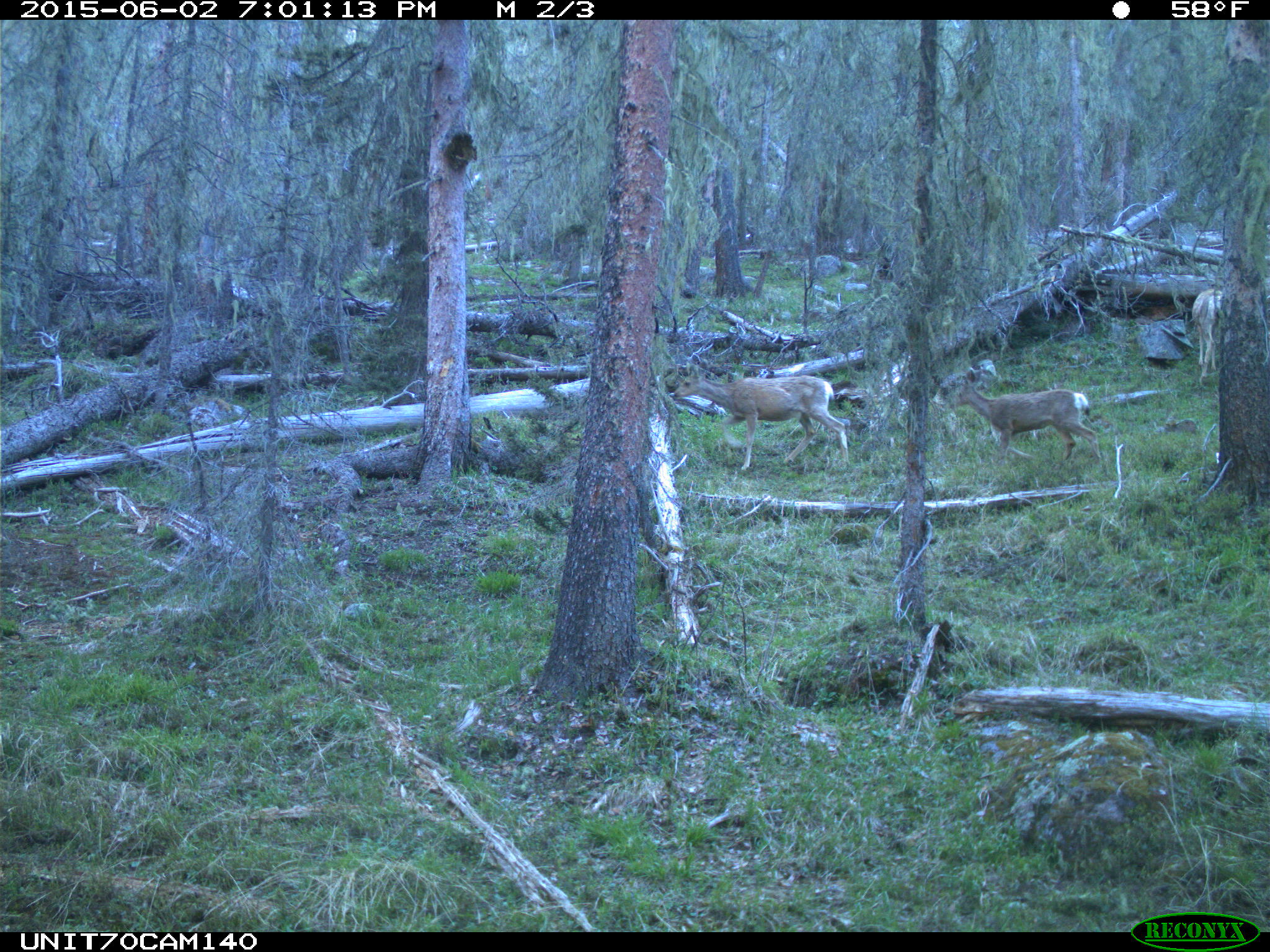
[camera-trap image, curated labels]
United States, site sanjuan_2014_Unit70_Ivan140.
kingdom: Animalia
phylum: Chordata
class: Mammalia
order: Artiodactyla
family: Cervidae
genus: Odocoileus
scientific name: Odocoileus hemionus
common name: mule deer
Odocoileus hemionus (mule deer).